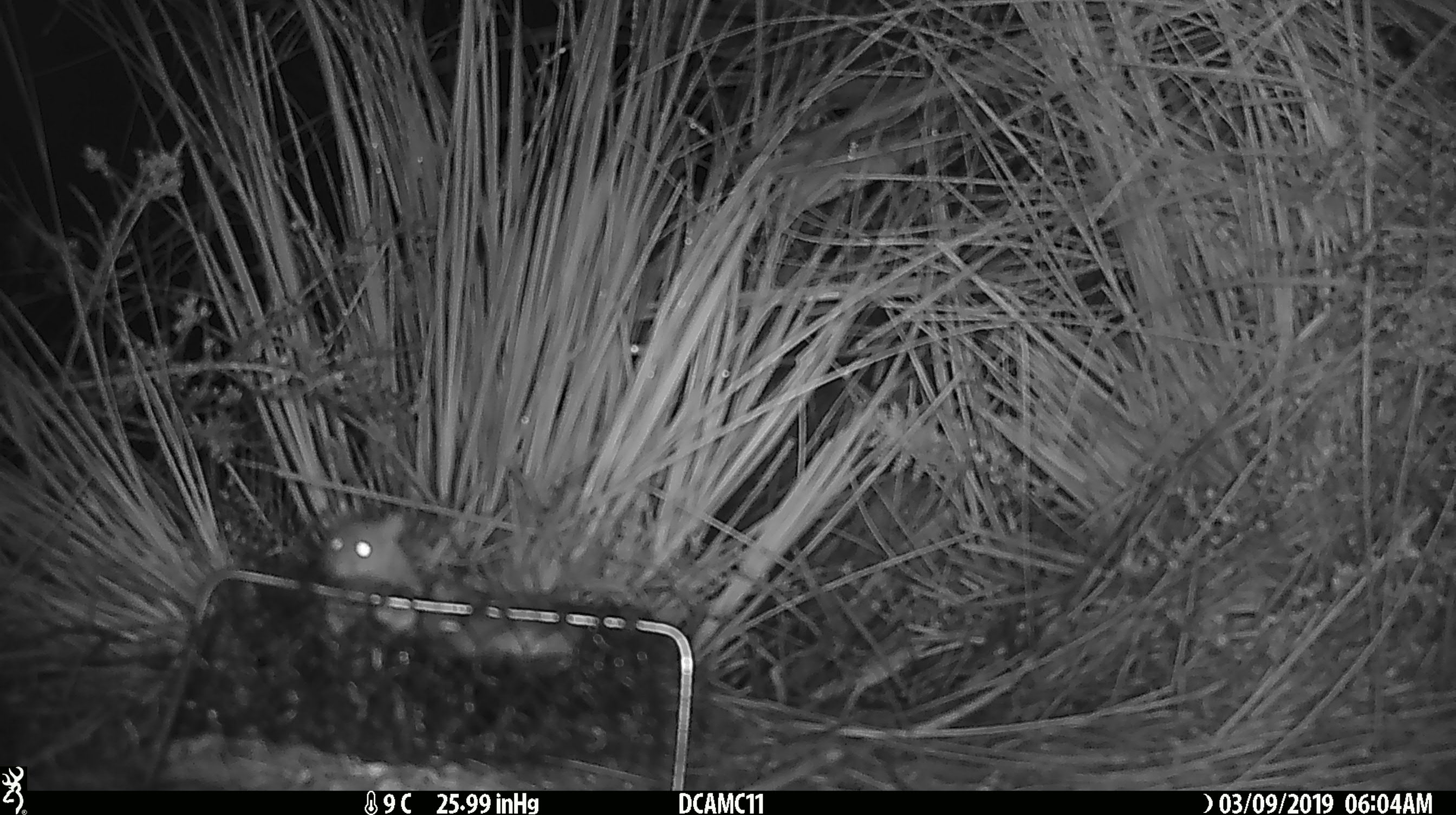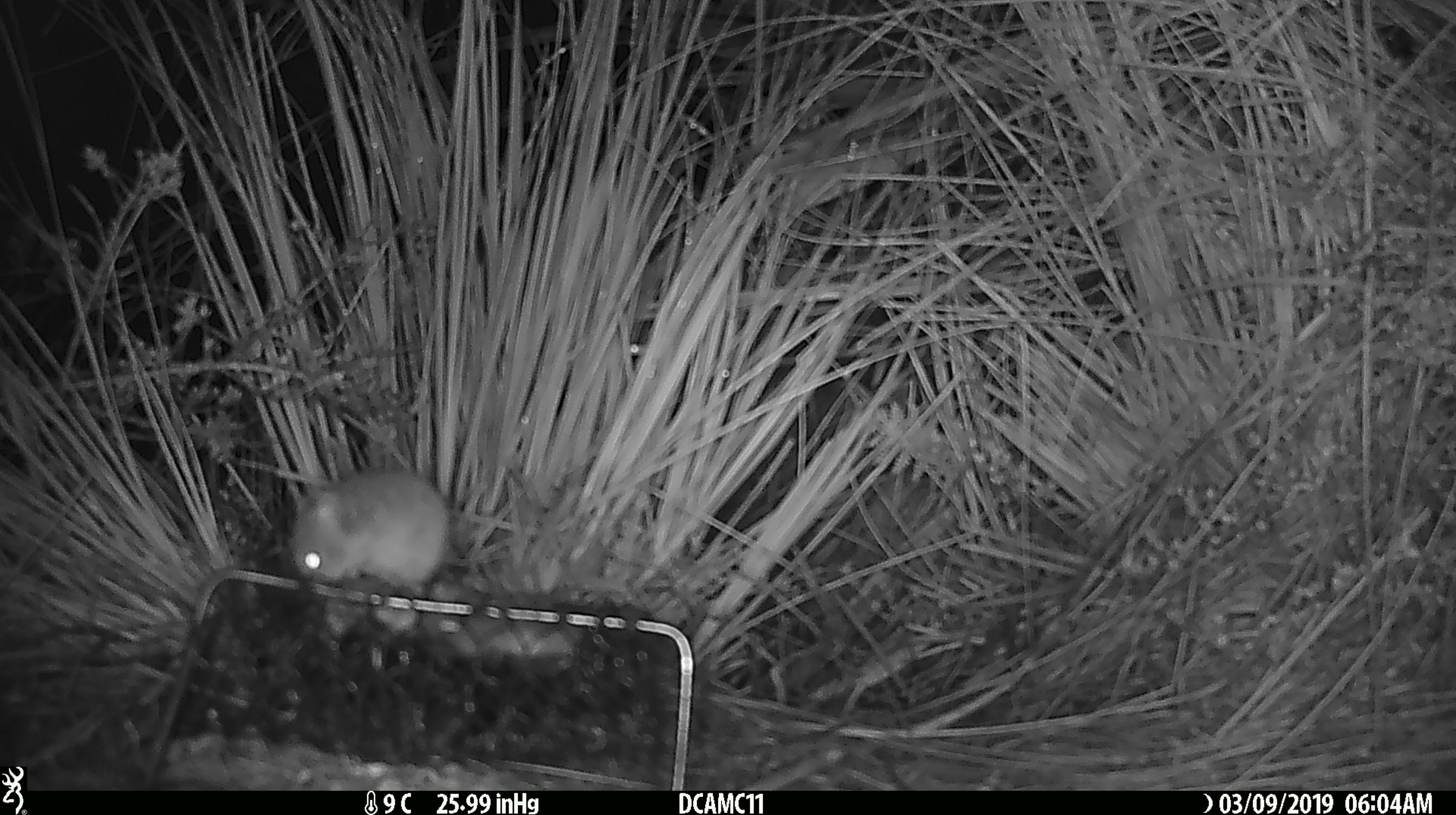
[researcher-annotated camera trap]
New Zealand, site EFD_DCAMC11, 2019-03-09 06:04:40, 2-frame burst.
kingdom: Animalia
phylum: Chordata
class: Mammalia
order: Rodentia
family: Muridae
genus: Mus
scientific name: Mus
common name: mouse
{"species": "mouse (Mus)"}